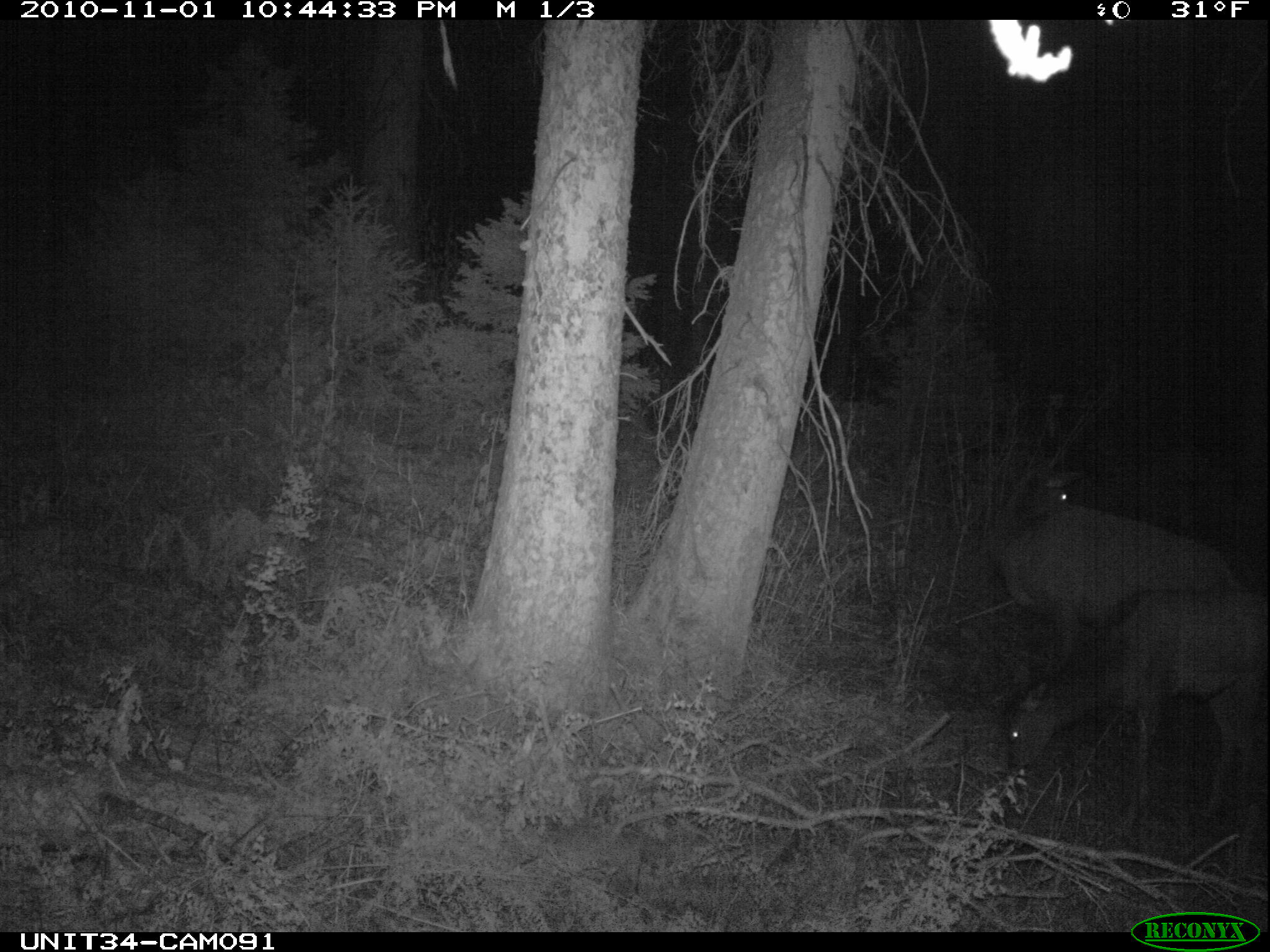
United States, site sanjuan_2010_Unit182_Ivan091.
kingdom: Animalia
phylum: Chordata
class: Mammalia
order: Artiodactyla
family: Cervidae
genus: Cervus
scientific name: Cervus elaphus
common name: red deer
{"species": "Cervus elaphus (red deer)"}